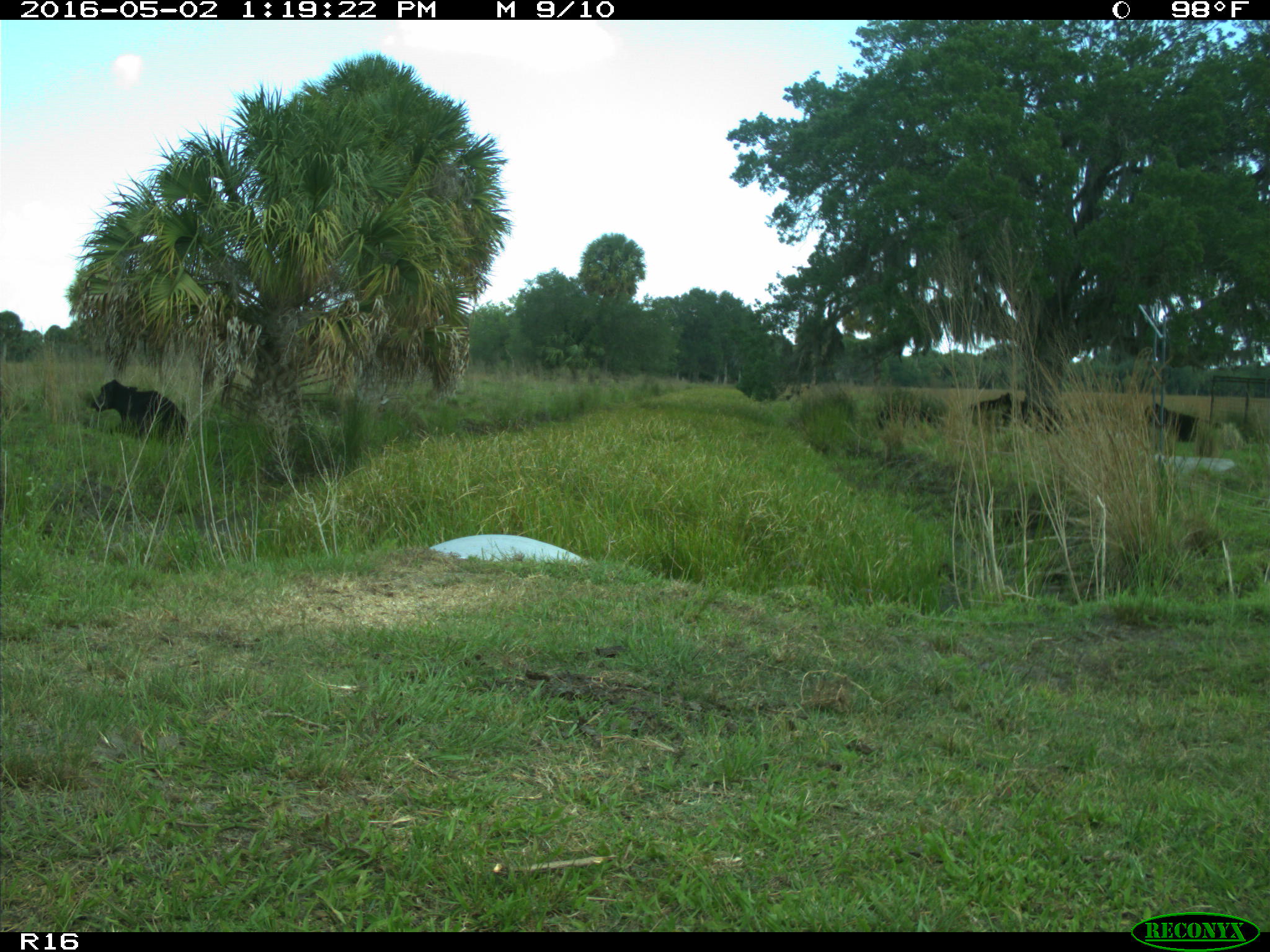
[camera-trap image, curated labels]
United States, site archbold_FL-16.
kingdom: Animalia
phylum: Chordata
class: Mammalia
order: Artiodactyla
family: Bovidae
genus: Bos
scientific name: Bos taurus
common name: domestic cow